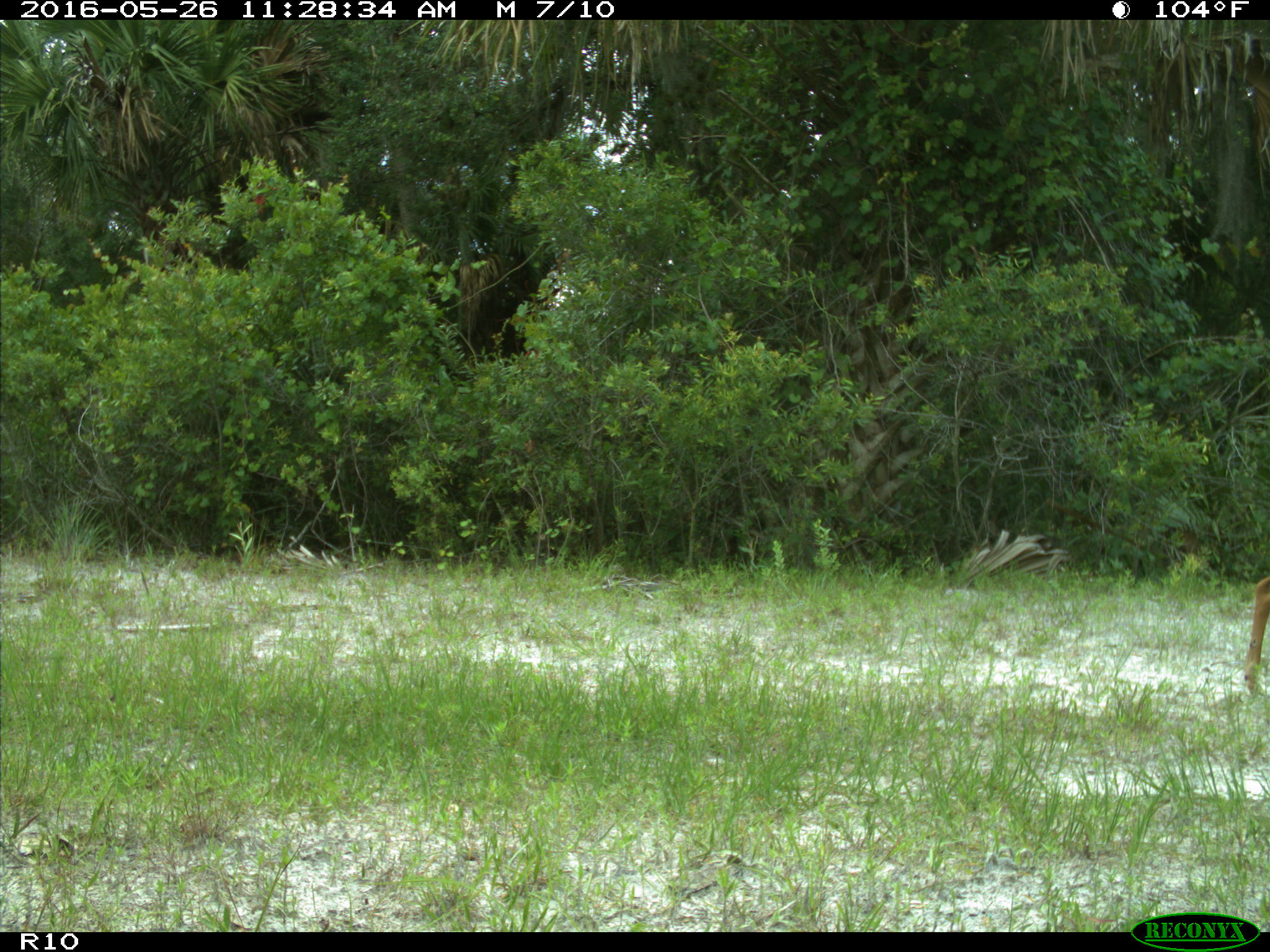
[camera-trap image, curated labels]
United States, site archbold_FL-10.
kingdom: Animalia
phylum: Chordata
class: Mammalia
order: Artiodactyla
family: Cervidae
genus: Odocoileus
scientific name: Odocoileus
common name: deer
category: unidentified deer